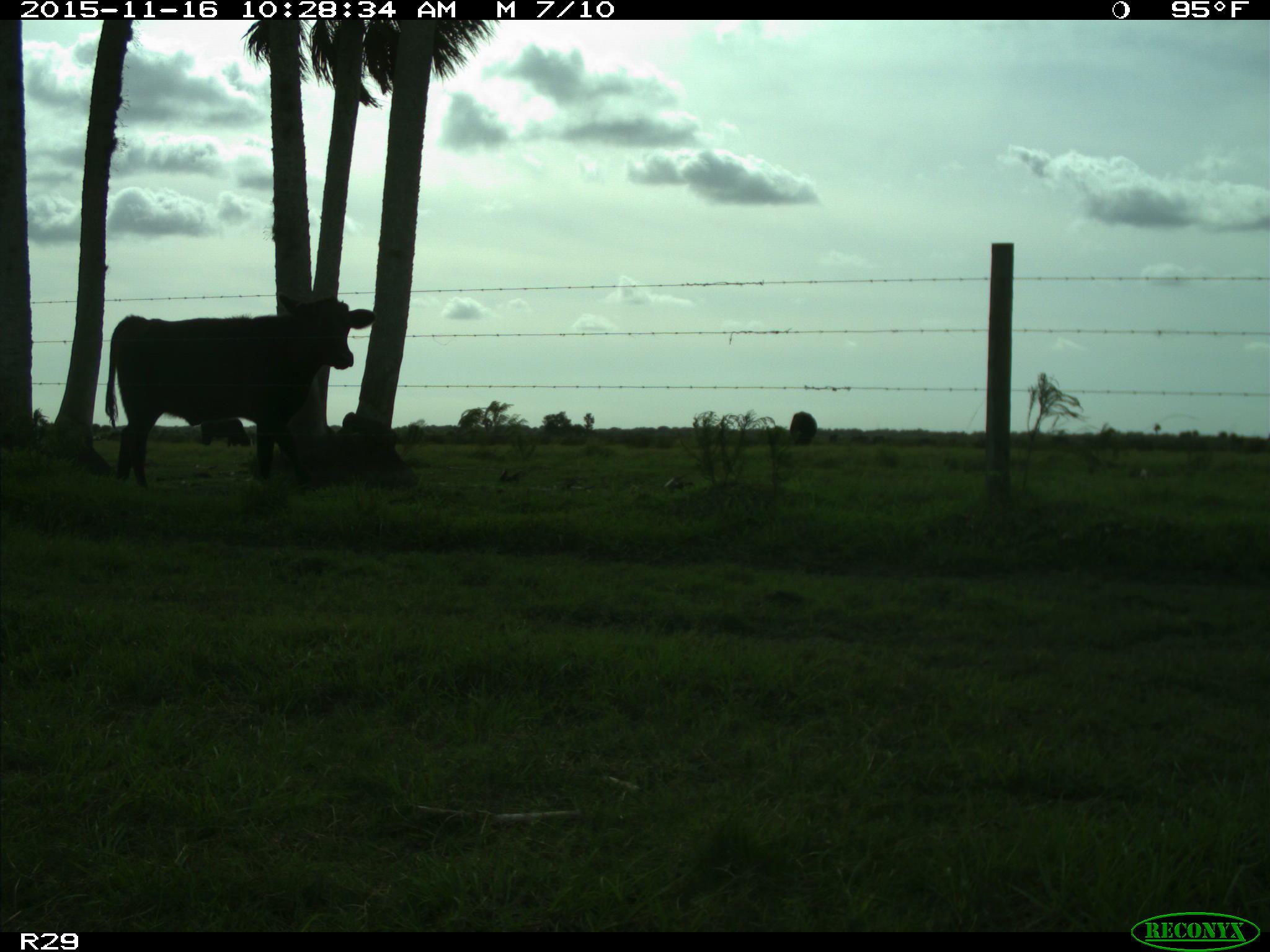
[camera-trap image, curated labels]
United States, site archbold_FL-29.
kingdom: Animalia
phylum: Chordata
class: Mammalia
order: Artiodactyla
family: Bovidae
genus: Bos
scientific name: Bos taurus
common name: domestic cow